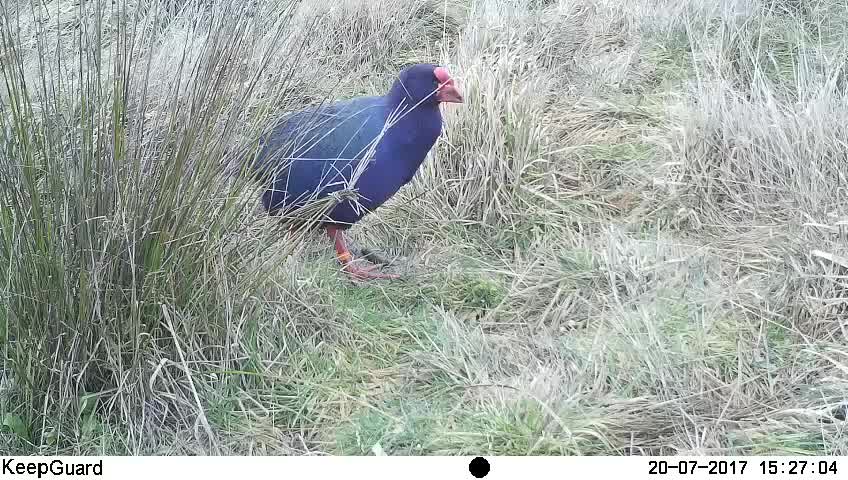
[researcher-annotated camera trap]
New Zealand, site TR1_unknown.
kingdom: Animalia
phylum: Chordata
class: Aves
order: Gruiformes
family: Rallidae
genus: Porphyrio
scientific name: Porphyrio mantelli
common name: takahe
Takahe (Porphyrio mantelli).